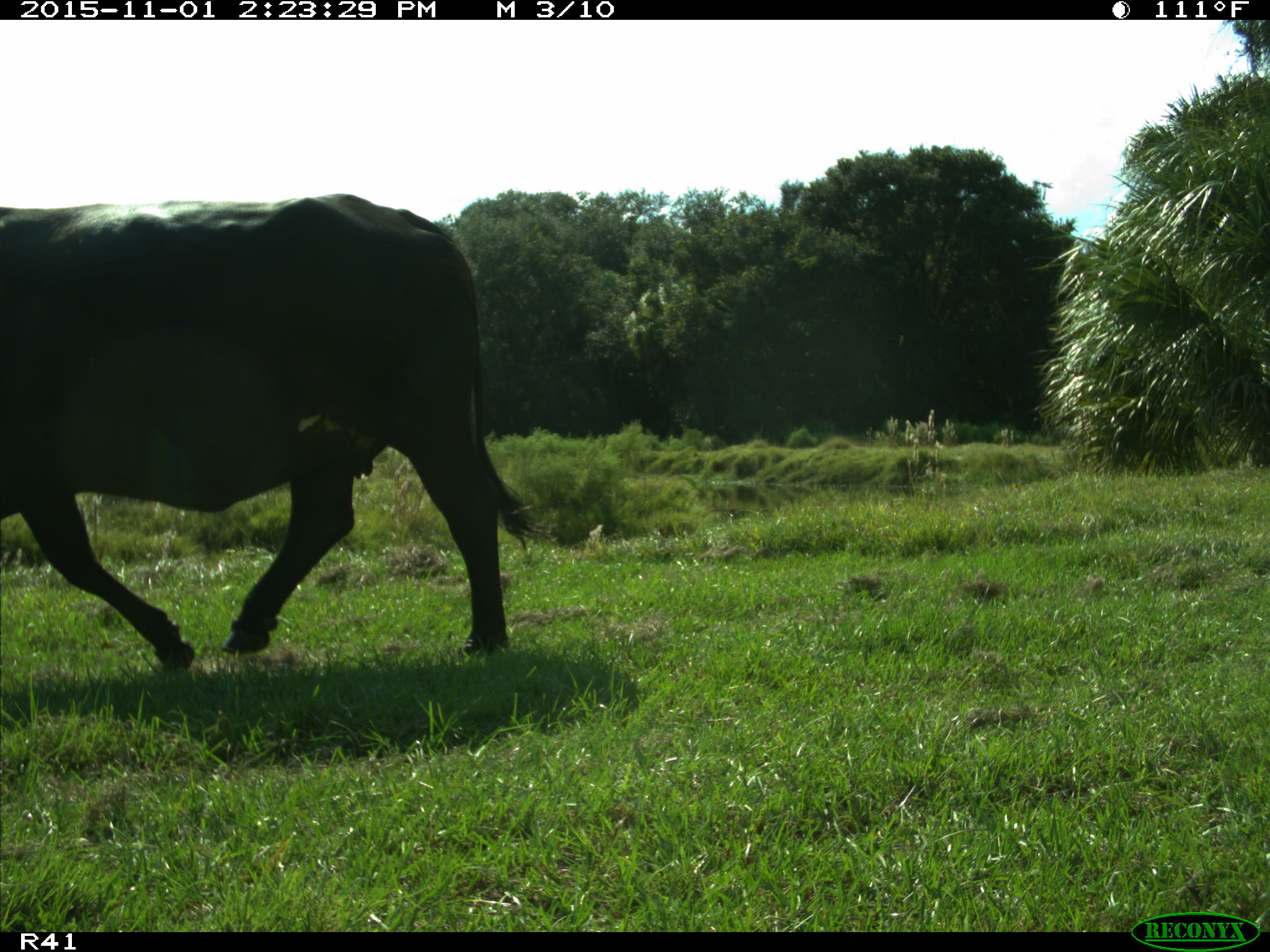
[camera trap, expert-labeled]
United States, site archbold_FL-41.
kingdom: Animalia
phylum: Chordata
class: Mammalia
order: Artiodactyla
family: Bovidae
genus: Bos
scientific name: Bos taurus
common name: domestic cow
Bos taurus (domestic cow).